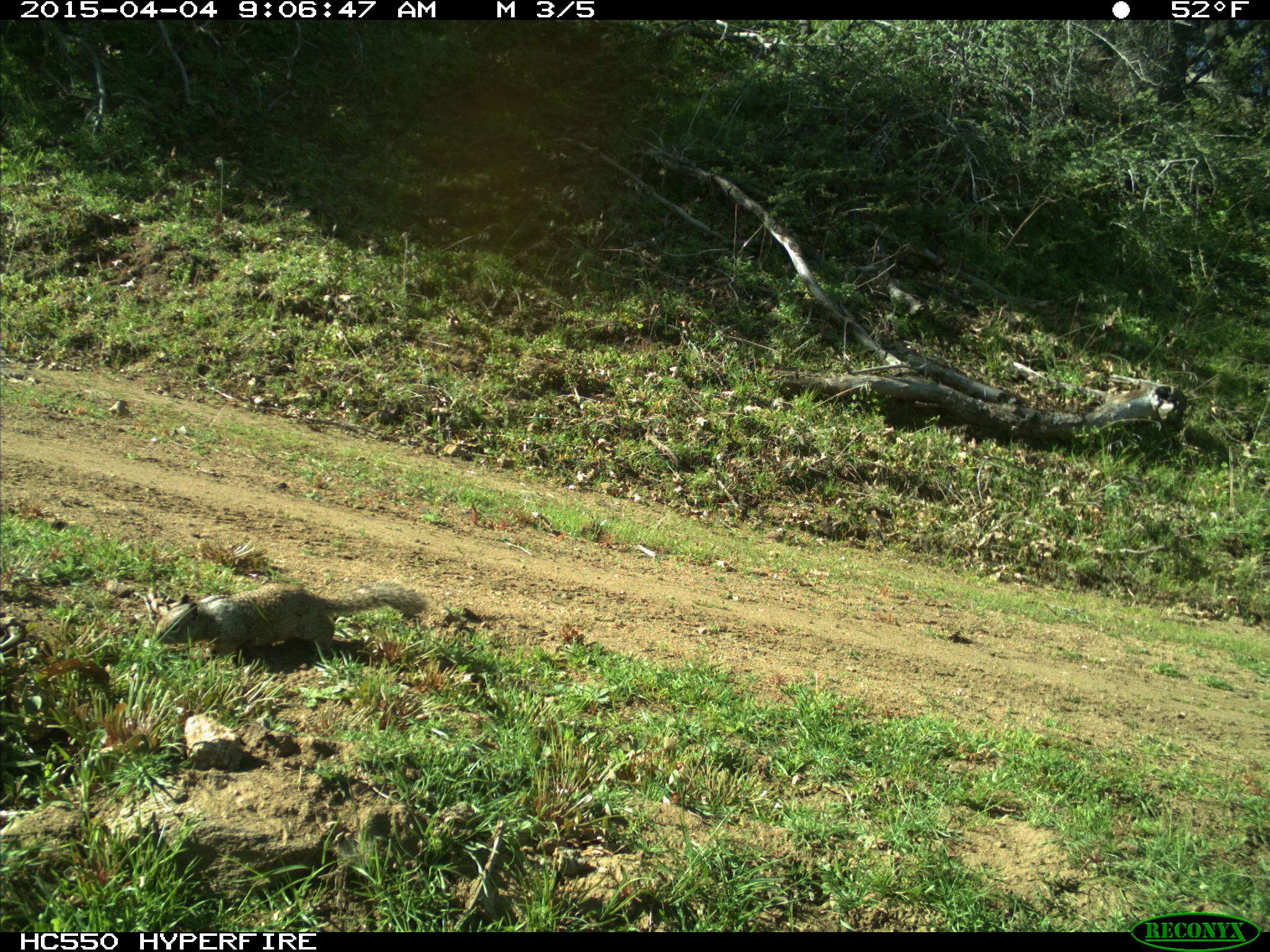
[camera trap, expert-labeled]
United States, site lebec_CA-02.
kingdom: Animalia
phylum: Chordata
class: Mammalia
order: Rodentia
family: Sciuridae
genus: Otospermophilus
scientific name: Otospermophilus beecheyi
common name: california ground squirrel